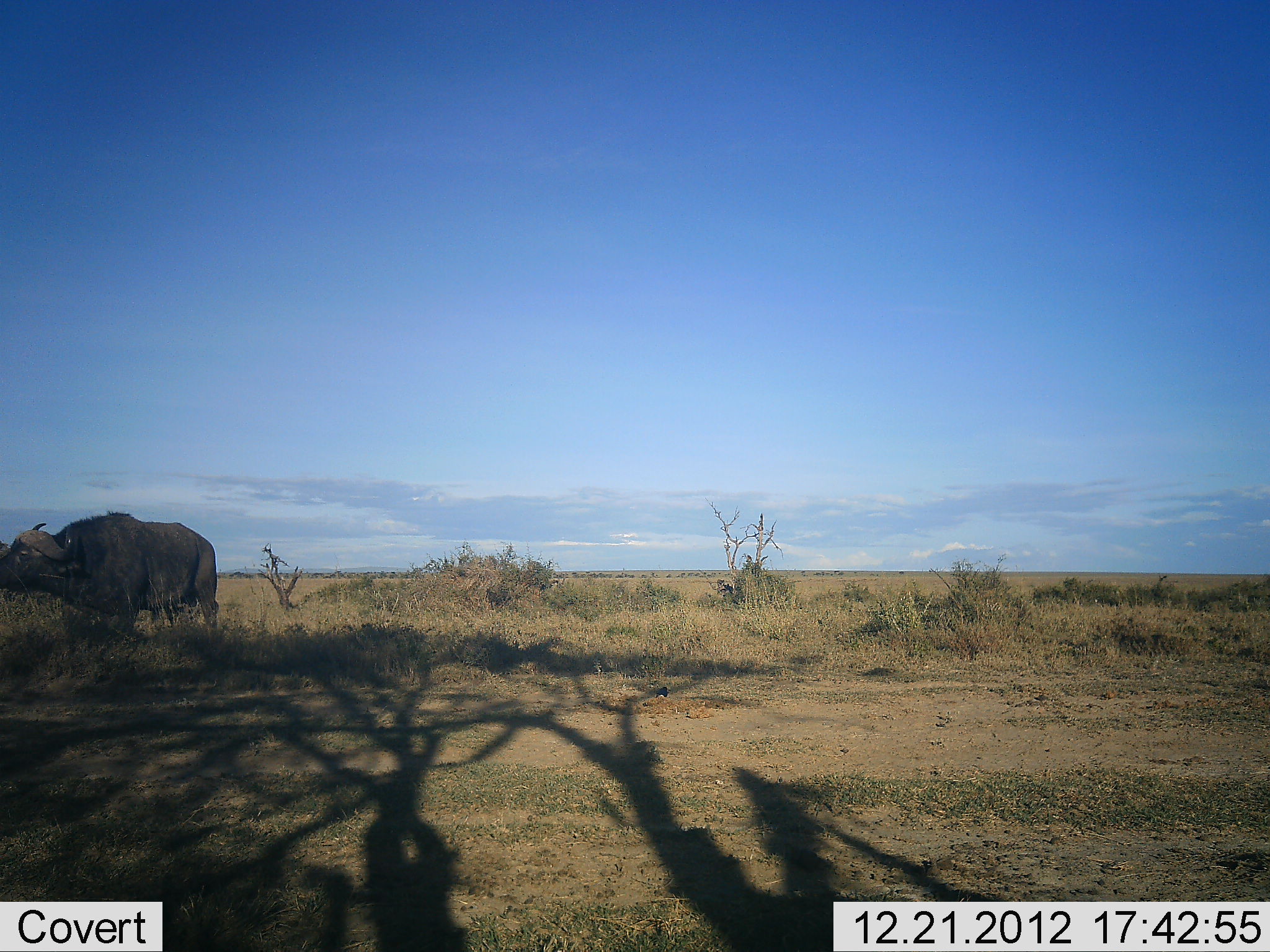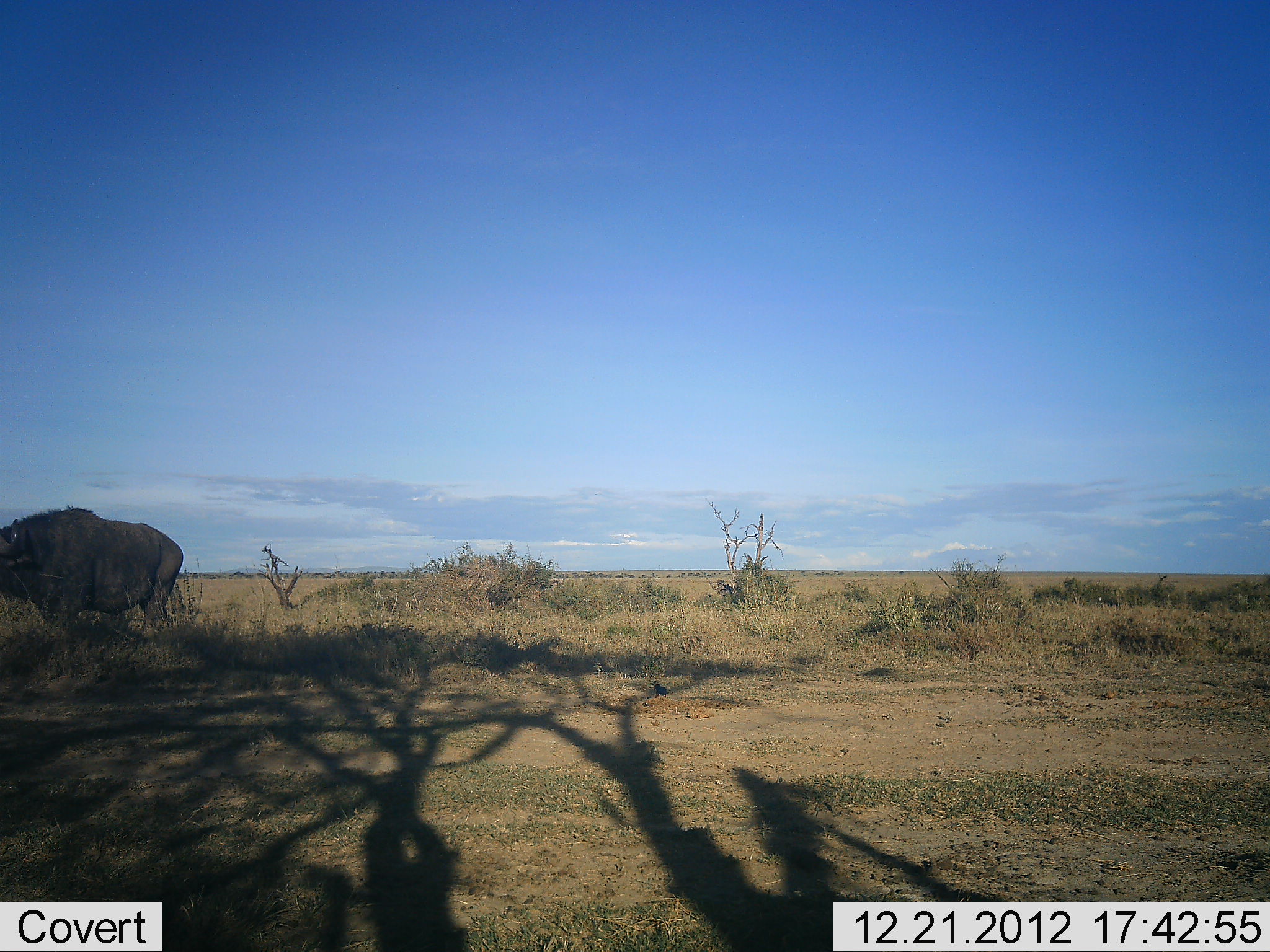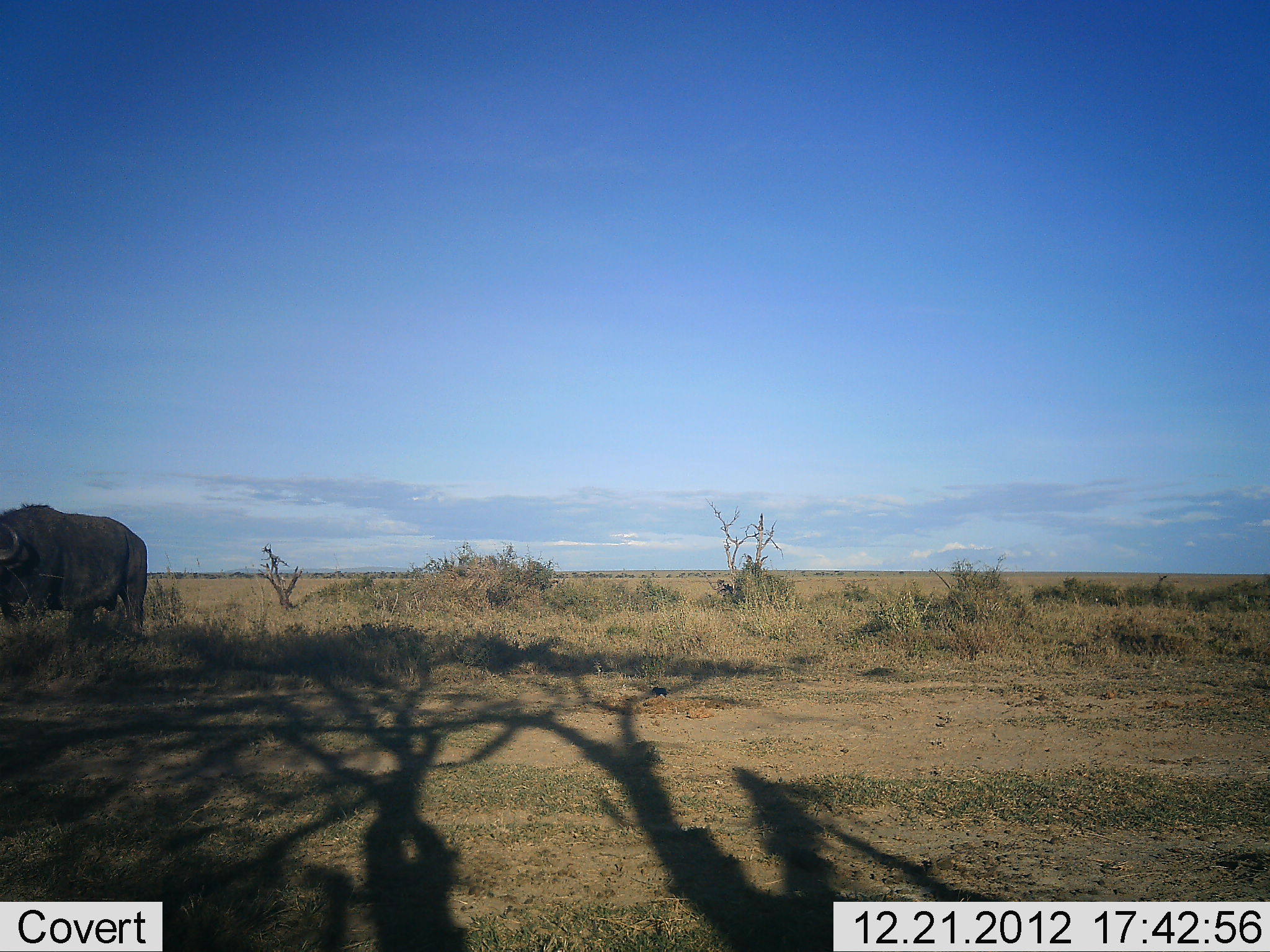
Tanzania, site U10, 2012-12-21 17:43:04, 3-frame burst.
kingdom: Animalia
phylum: Chordata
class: Mammalia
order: Artiodactyla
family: Bovidae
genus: Syncerus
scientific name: Syncerus caffer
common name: cape buffalo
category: buffalo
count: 1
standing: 10%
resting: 0%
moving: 90%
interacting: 0%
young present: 0%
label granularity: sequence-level